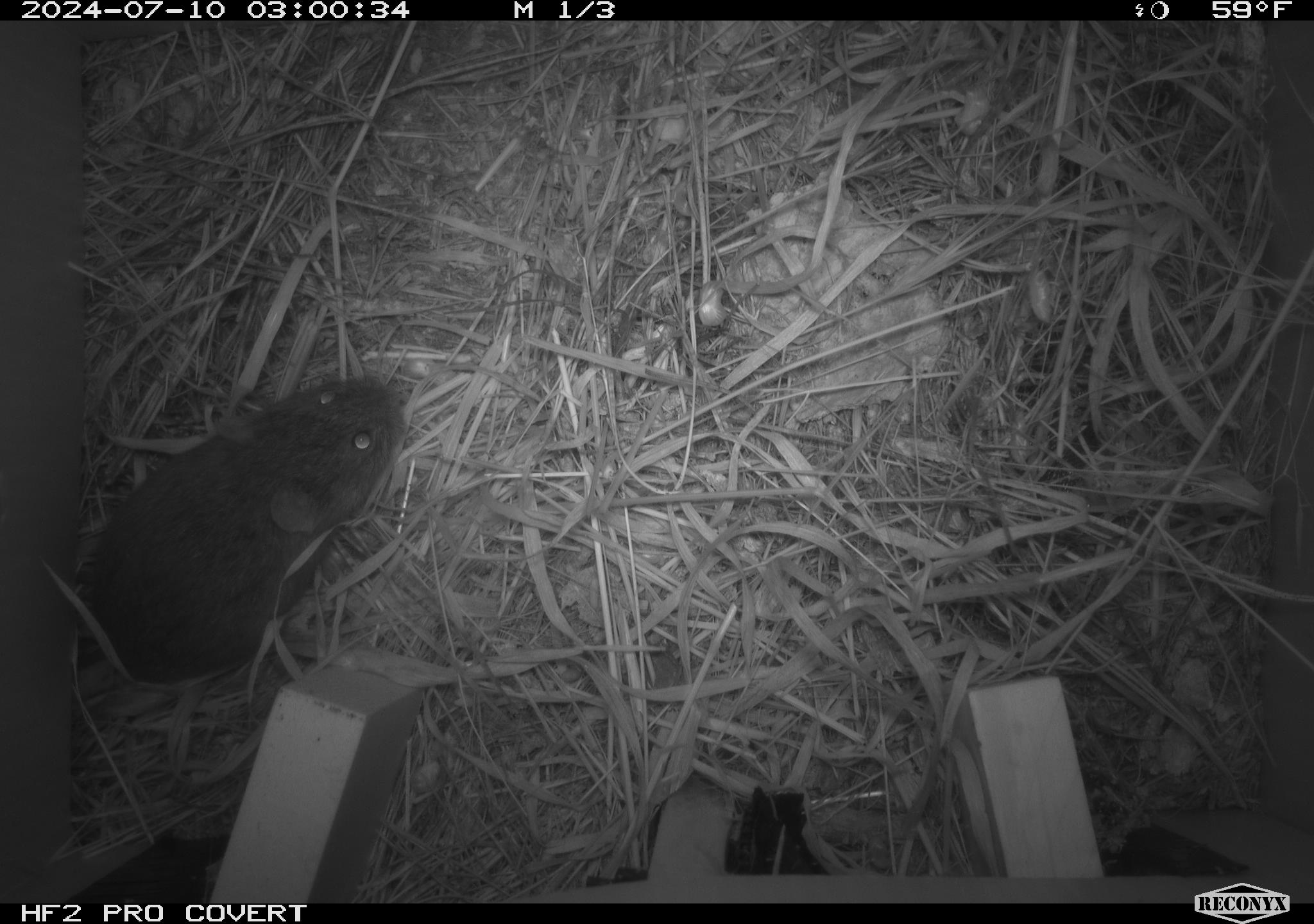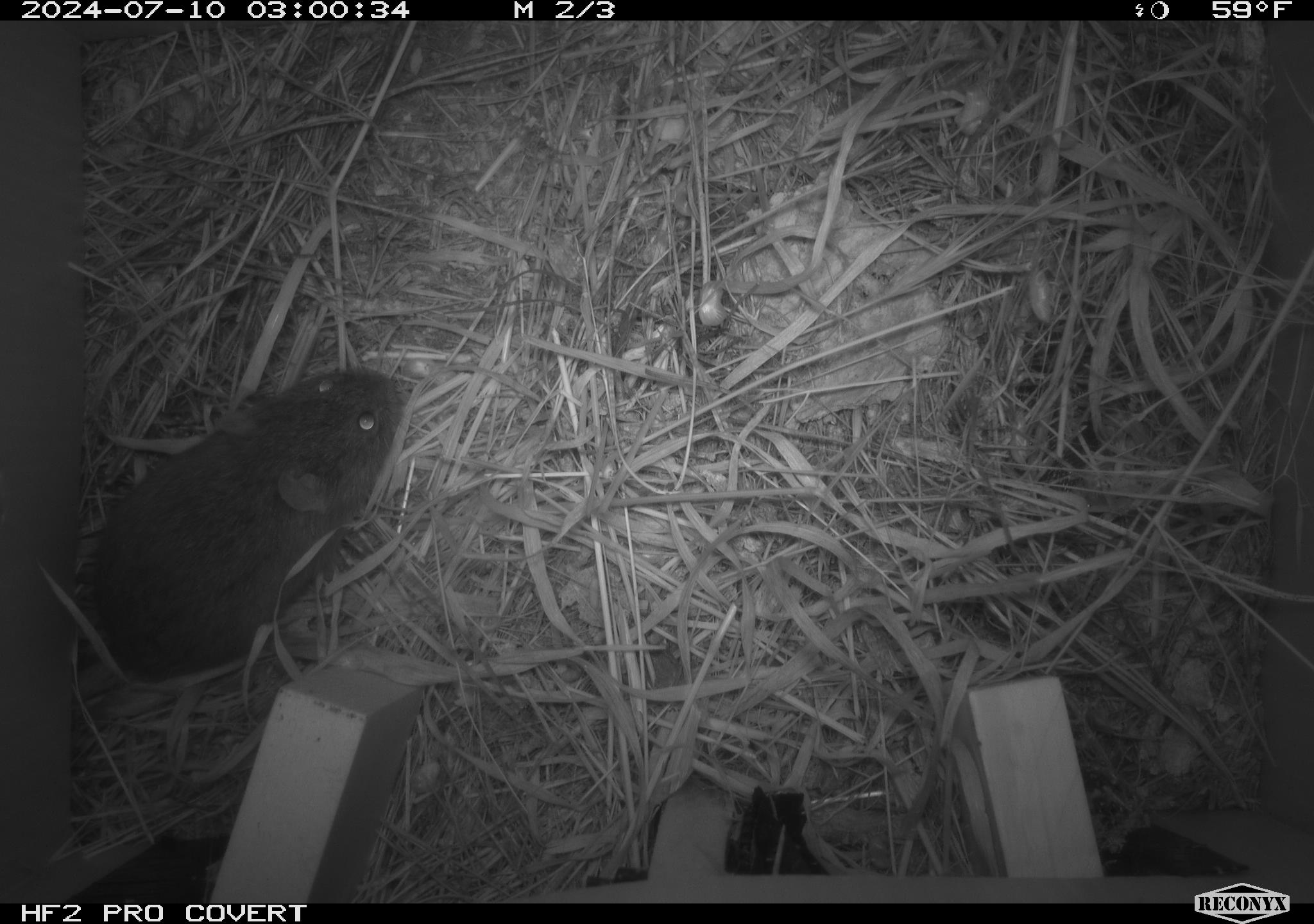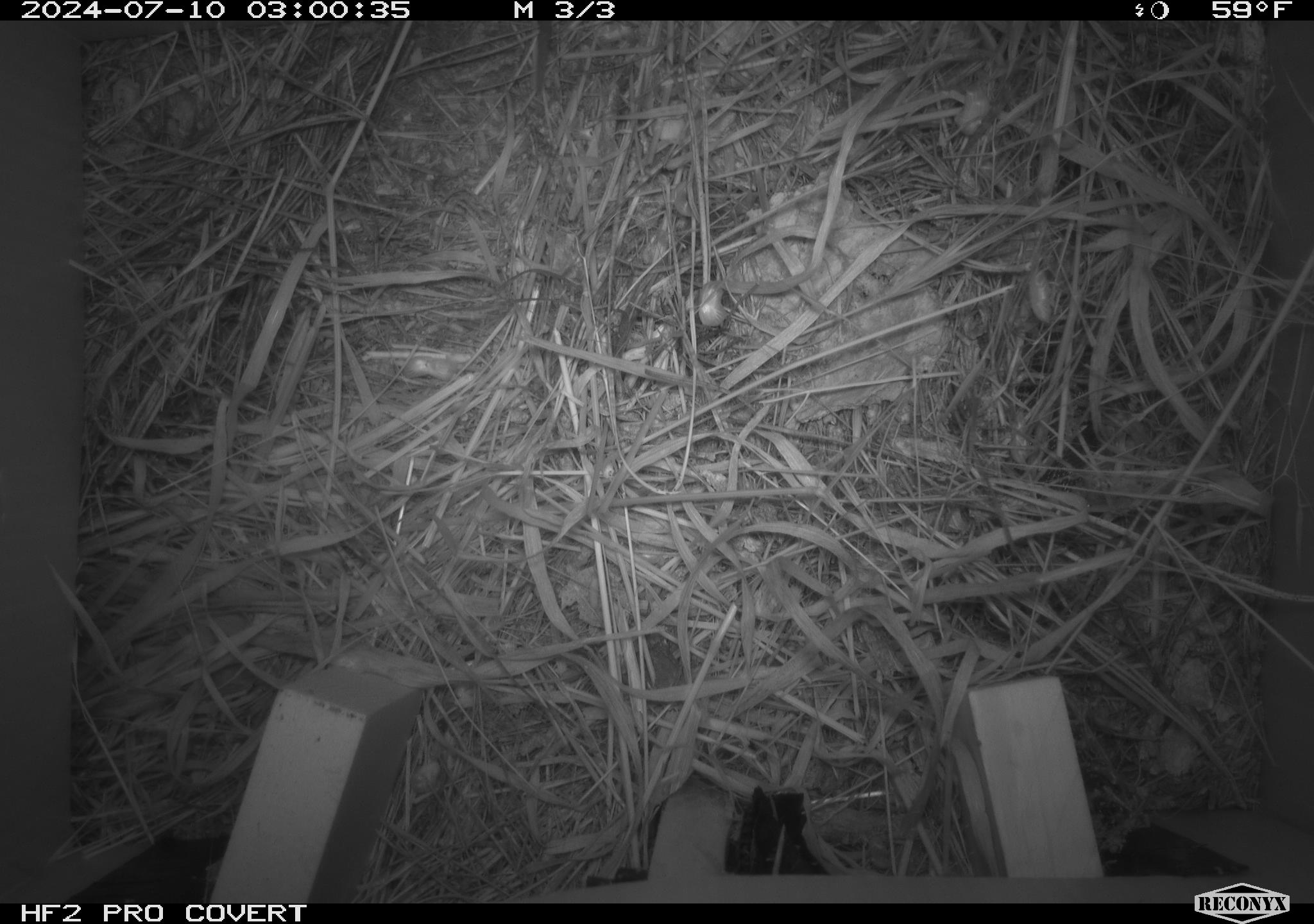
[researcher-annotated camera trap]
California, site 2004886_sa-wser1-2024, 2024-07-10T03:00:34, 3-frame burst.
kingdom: Animalia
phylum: Chordata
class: Mammalia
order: Rodentia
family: Cricetidae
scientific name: Arvicolinae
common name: voles, lemmings, and muskrats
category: arvicolinae subfamily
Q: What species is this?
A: Arvicolinae subfamily (voles, lemmings, and muskrats) (Arvicolinae).